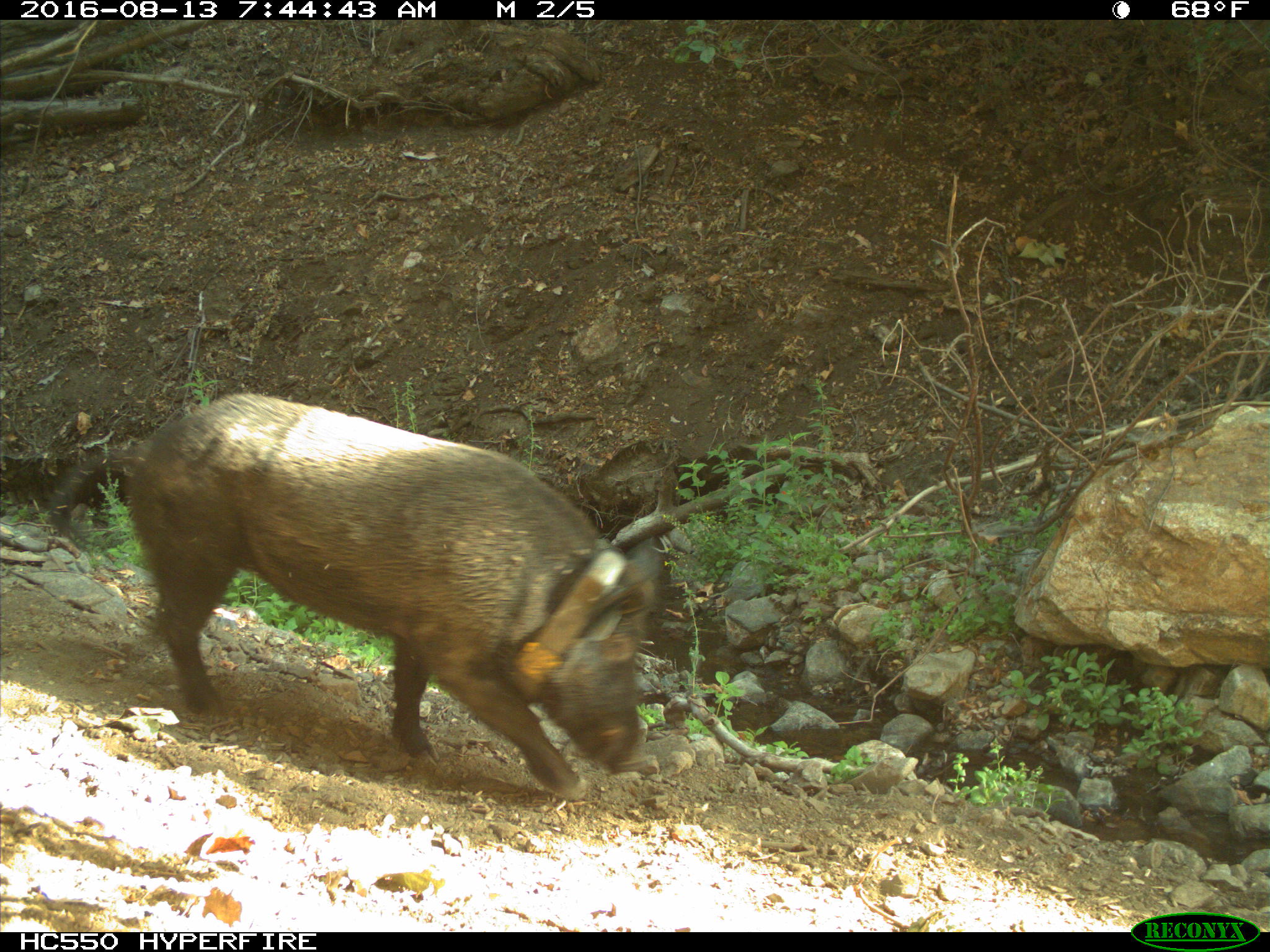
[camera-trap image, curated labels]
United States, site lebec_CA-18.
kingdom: Animalia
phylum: Chordata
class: Mammalia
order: Artiodactyla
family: Suidae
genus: Sus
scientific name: Sus scrofa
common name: wild boar